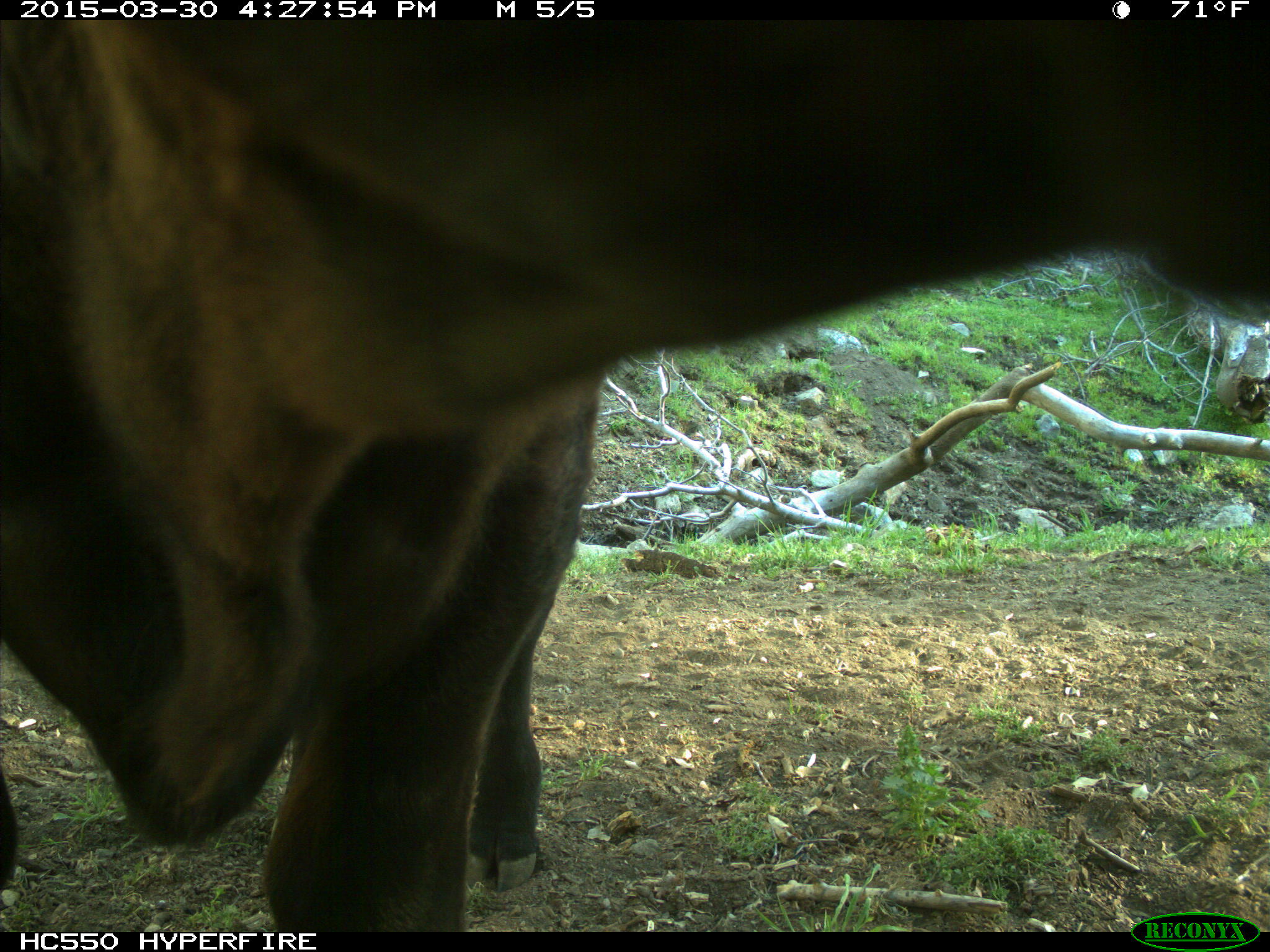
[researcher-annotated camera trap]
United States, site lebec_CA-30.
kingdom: Animalia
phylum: Chordata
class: Mammalia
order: Artiodactyla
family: Bovidae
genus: Bos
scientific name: Bos taurus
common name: domestic cow